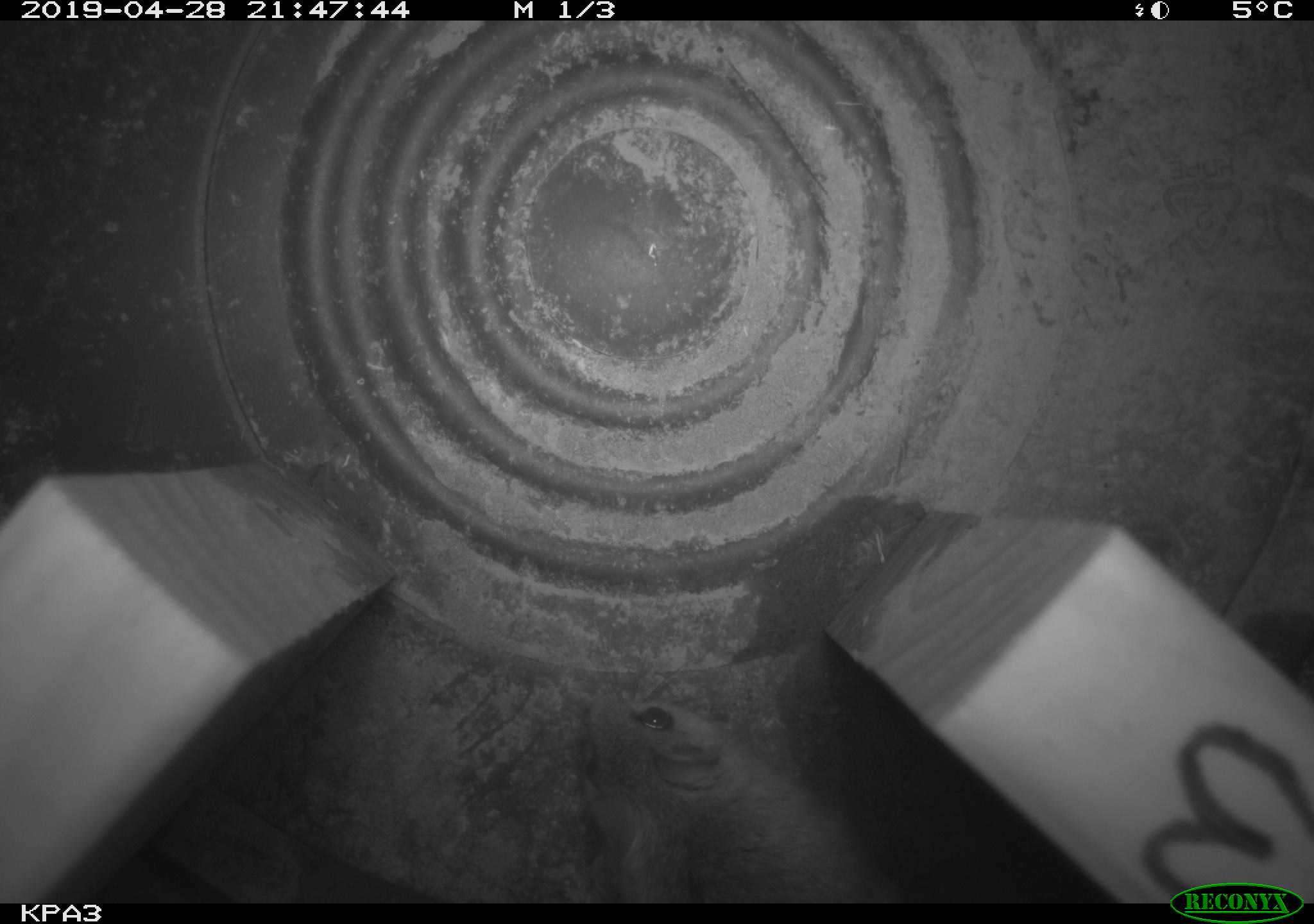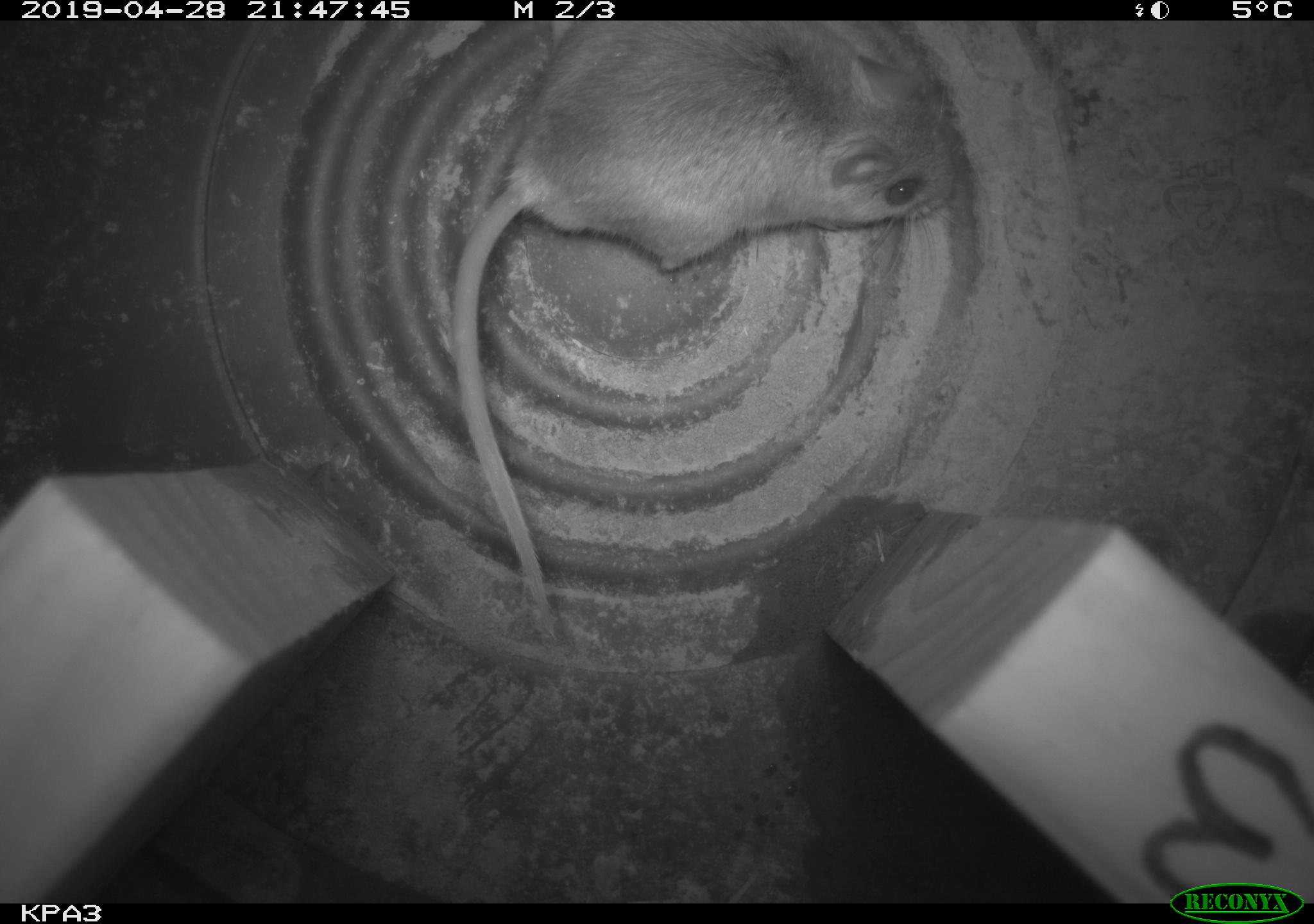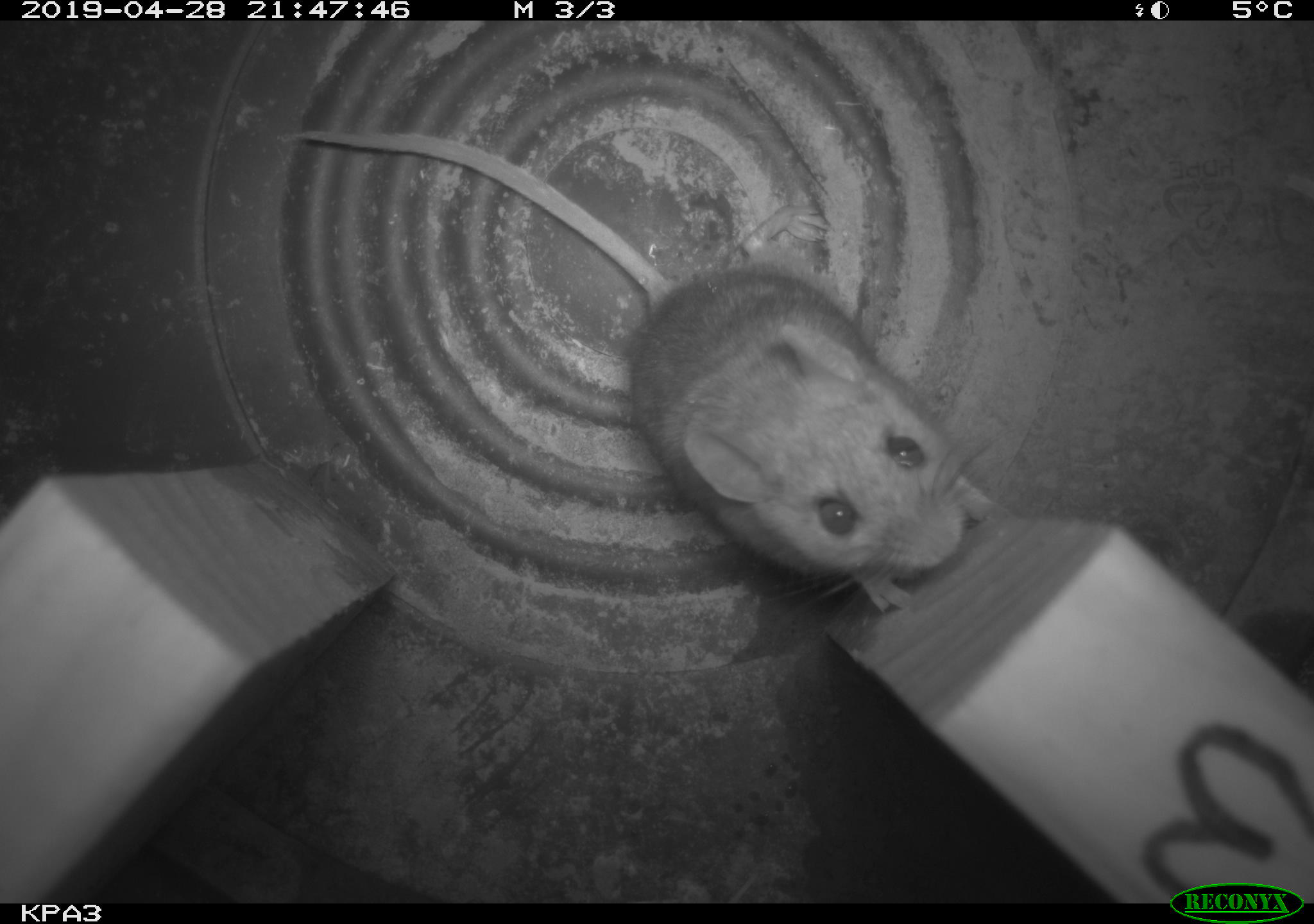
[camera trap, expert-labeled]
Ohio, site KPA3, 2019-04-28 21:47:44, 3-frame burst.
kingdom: Animalia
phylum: Chordata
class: Mammalia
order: Rodentia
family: Cricetidae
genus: Peromyscus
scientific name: Peromyscus leucopus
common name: white-footed mouse